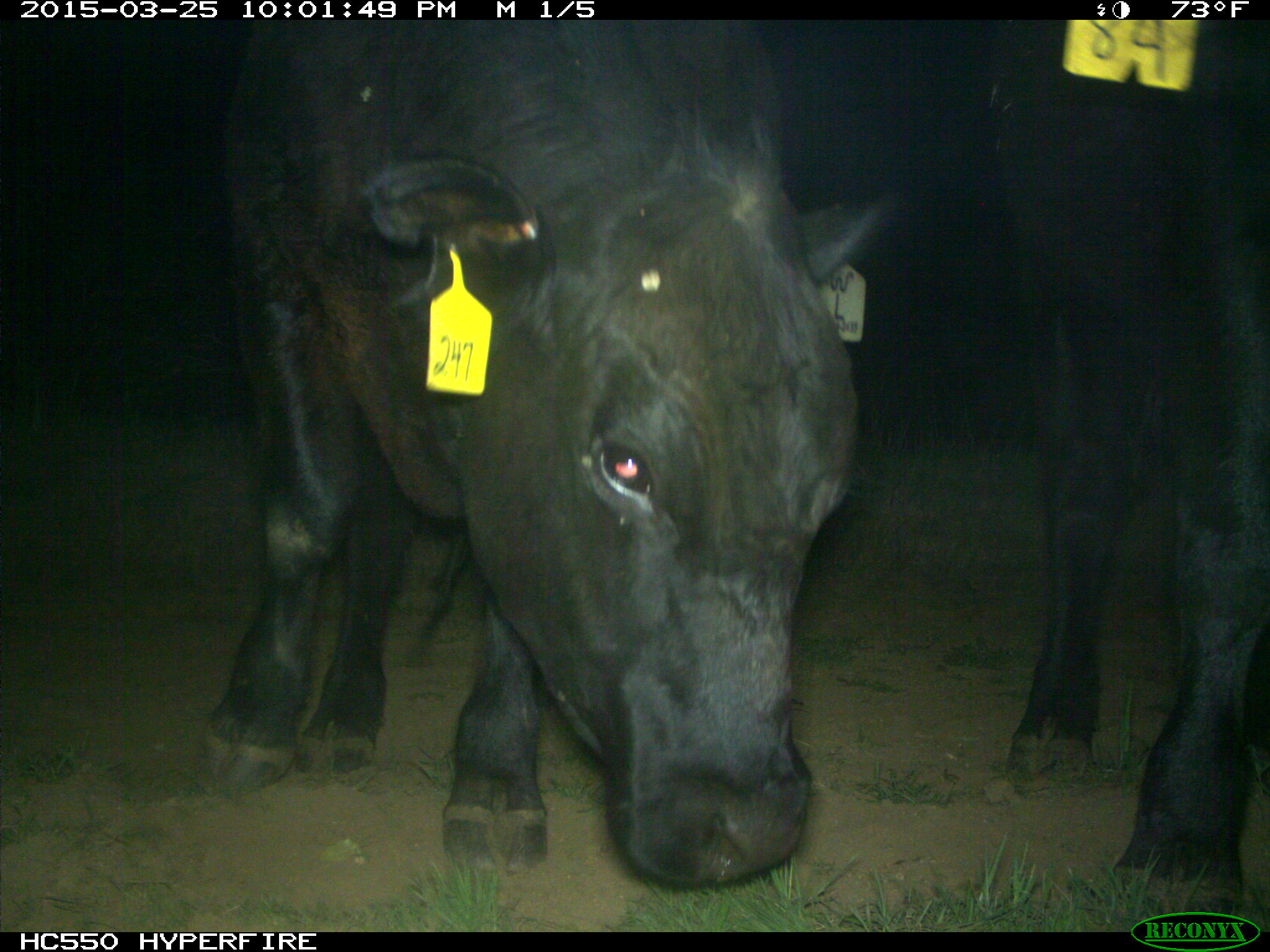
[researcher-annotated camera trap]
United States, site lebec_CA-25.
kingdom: Animalia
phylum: Chordata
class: Mammalia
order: Artiodactyla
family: Bovidae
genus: Bos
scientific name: Bos taurus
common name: domestic cow